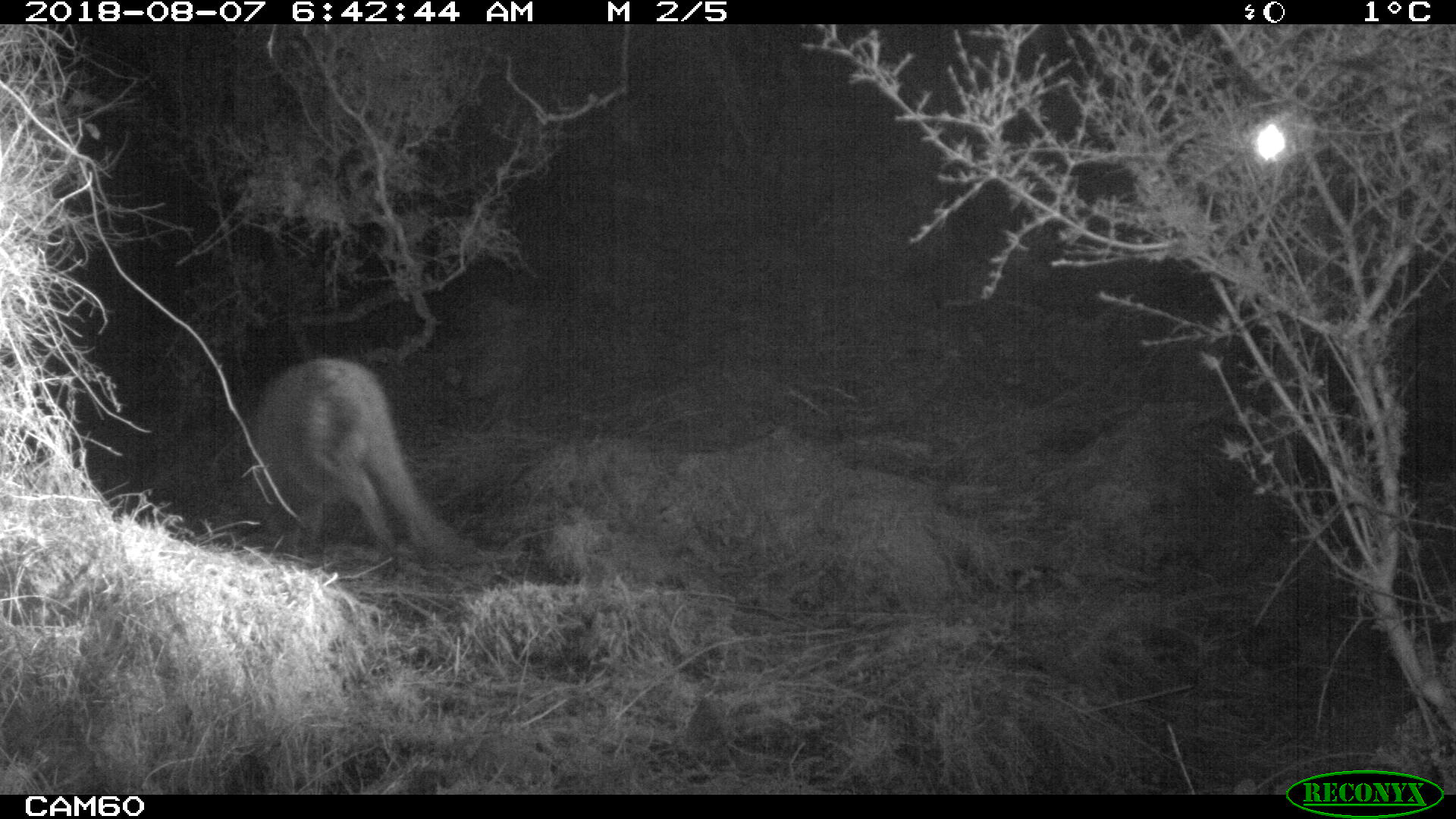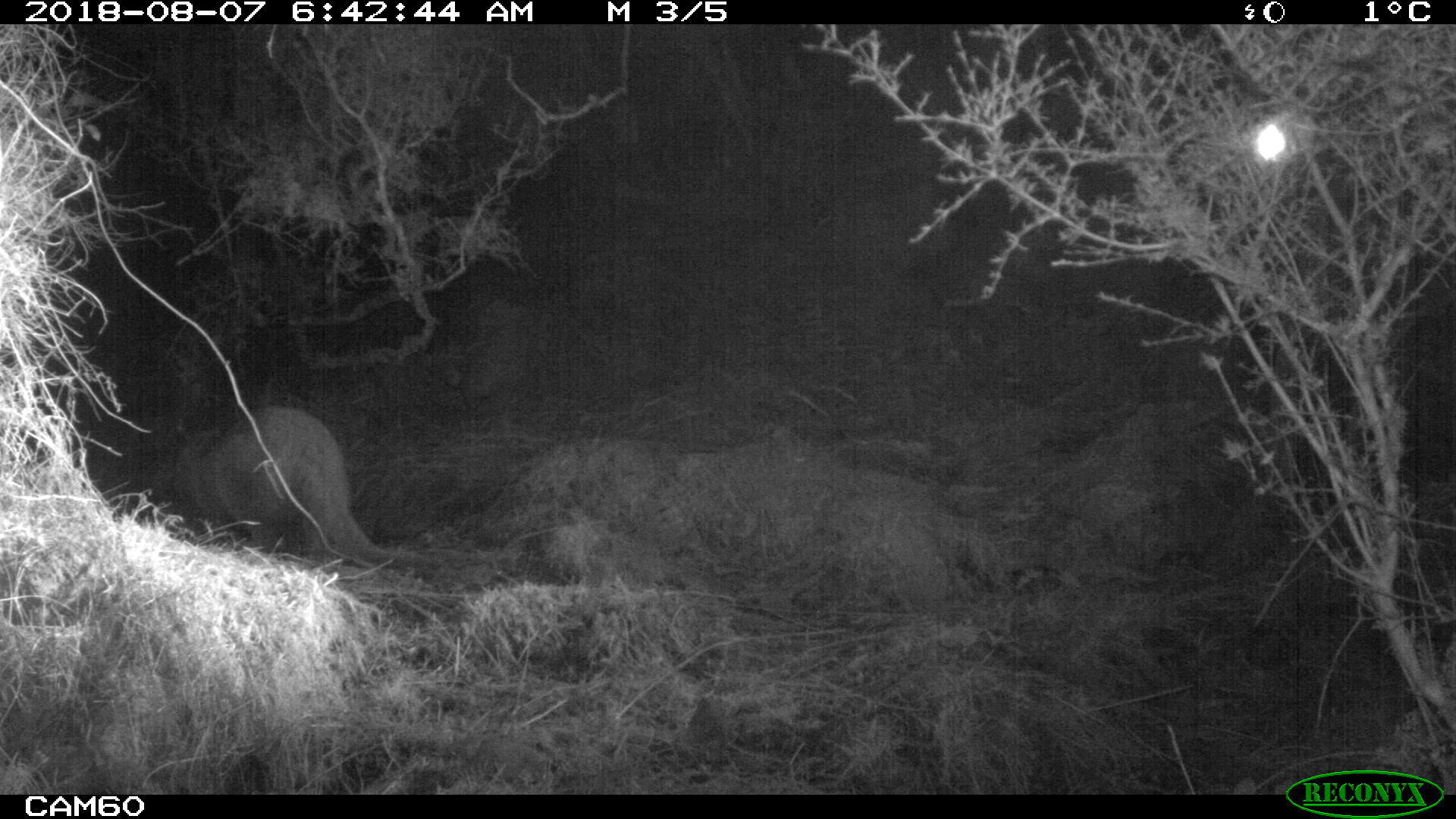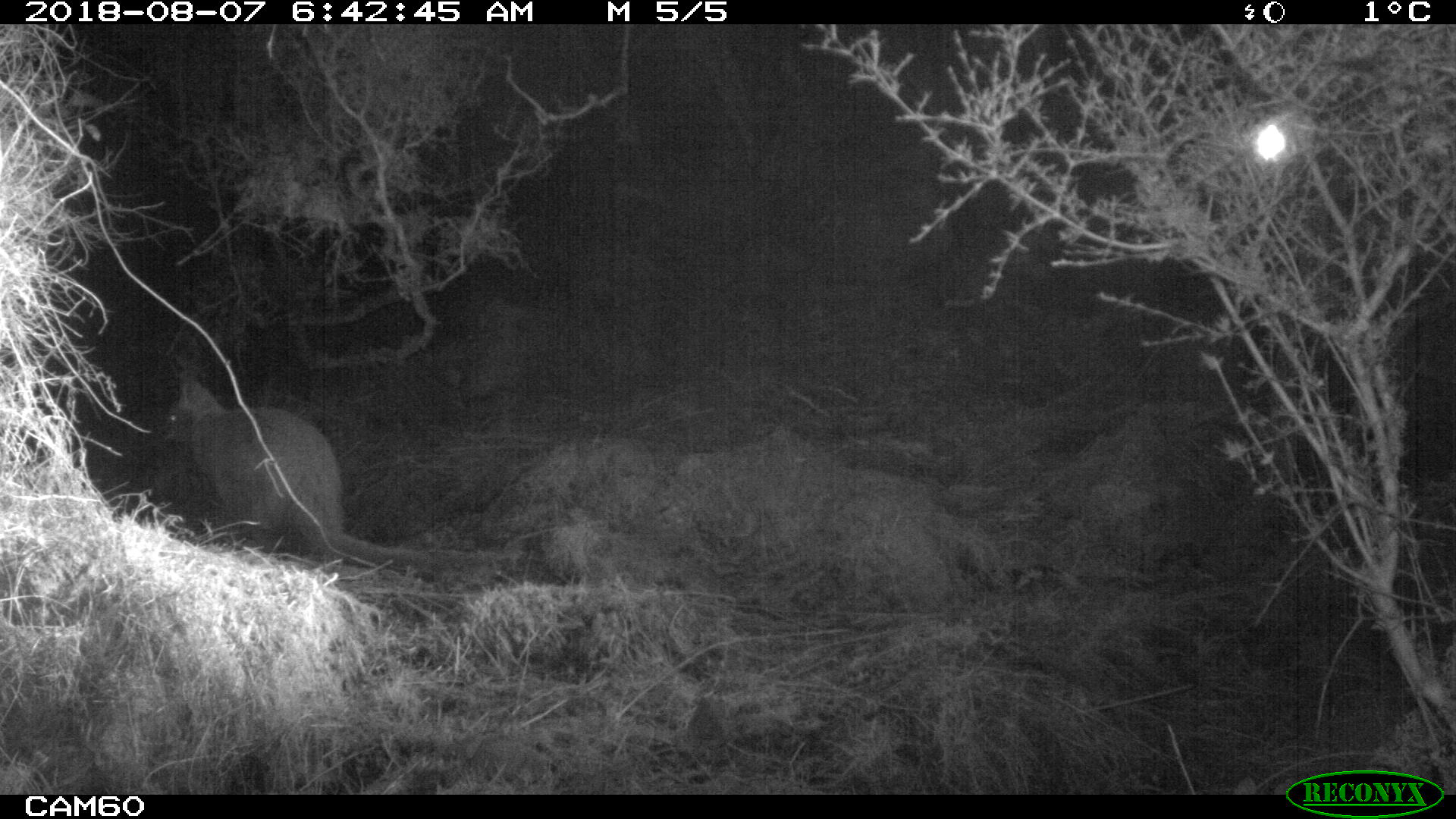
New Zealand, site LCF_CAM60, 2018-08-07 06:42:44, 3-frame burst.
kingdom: Animalia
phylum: Chordata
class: Mammalia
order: Diprotodontia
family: Macropodidae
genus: Notamacropus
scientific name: Notamacropus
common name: wallaby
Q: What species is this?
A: Wallaby (Notamacropus).